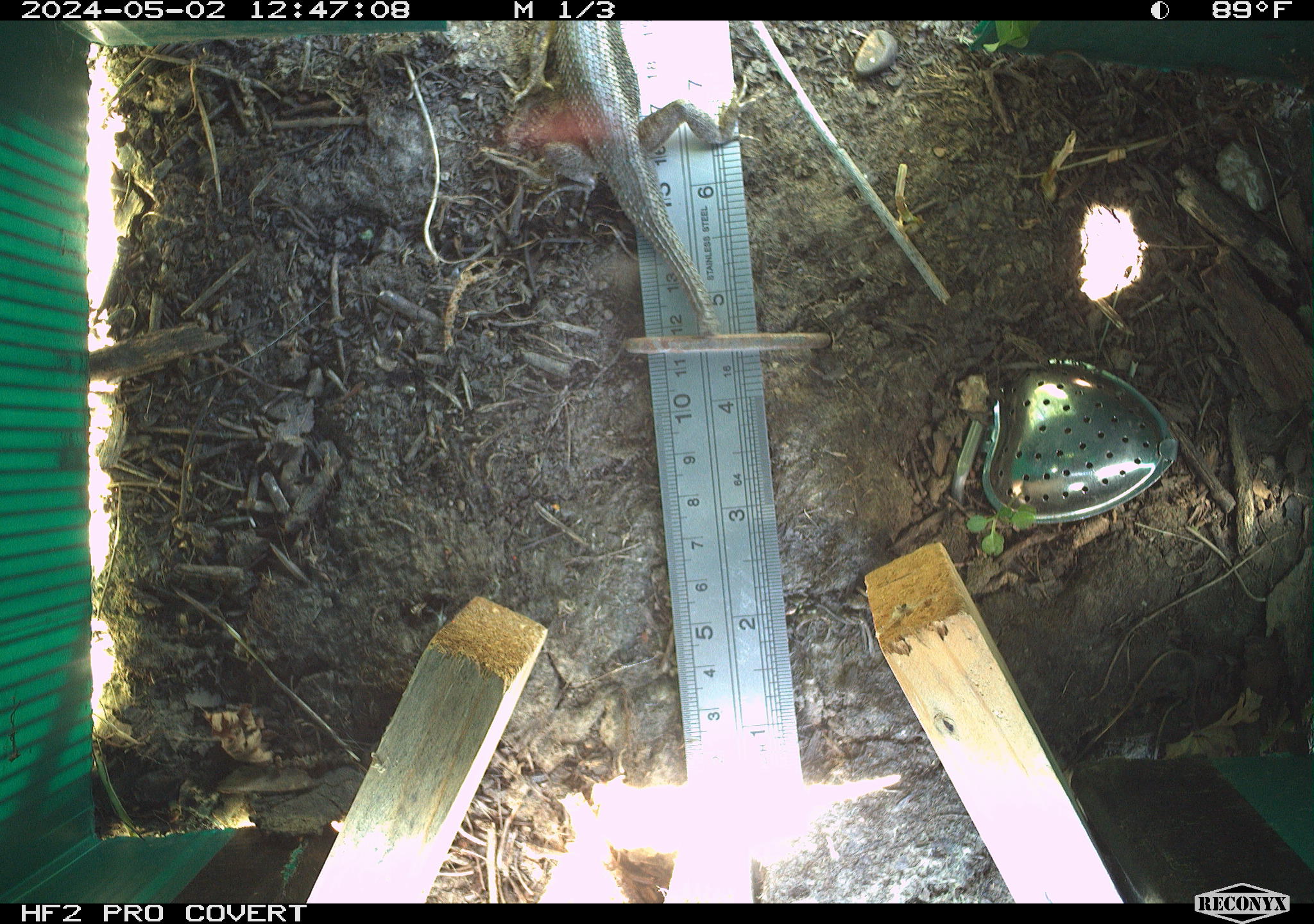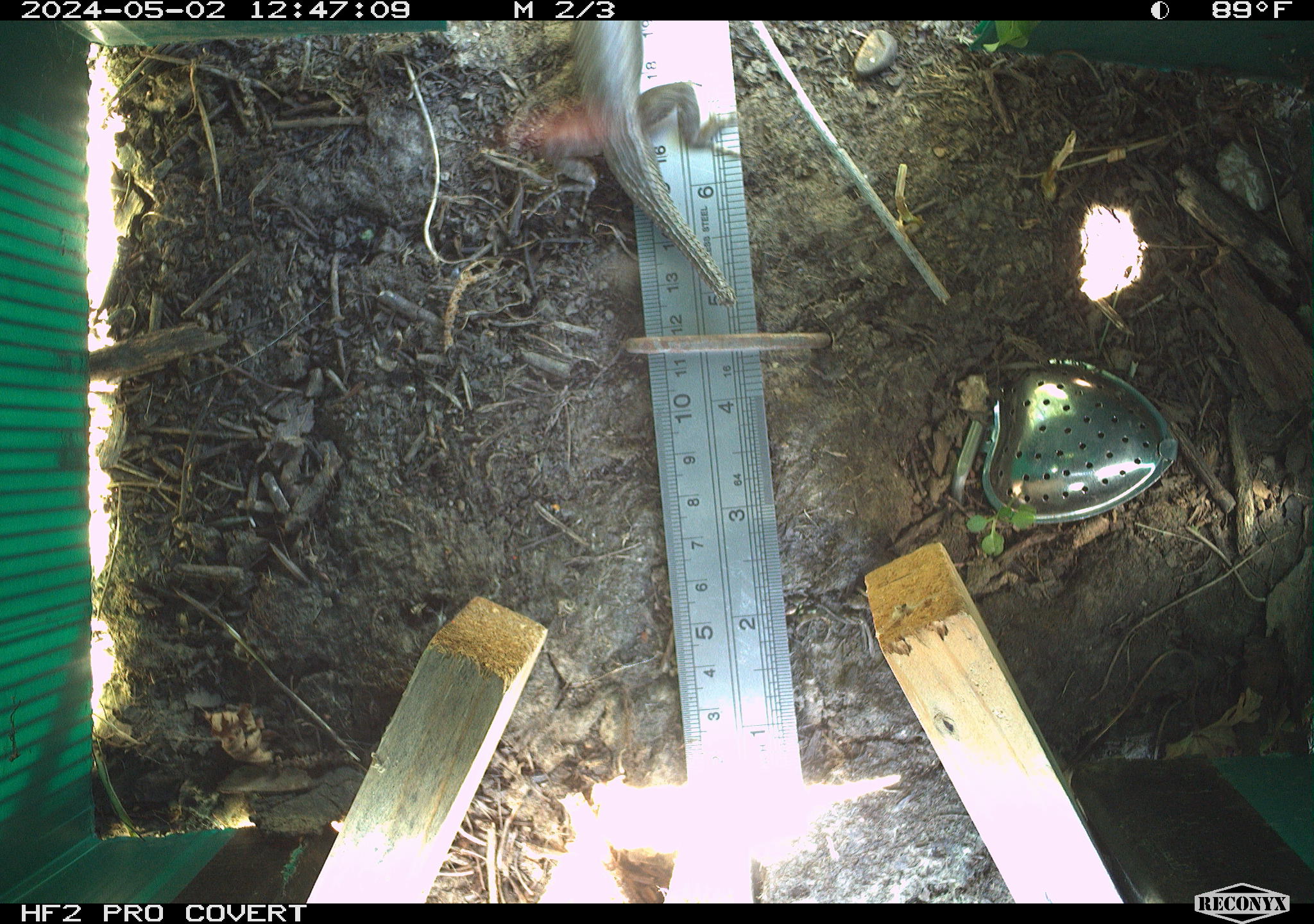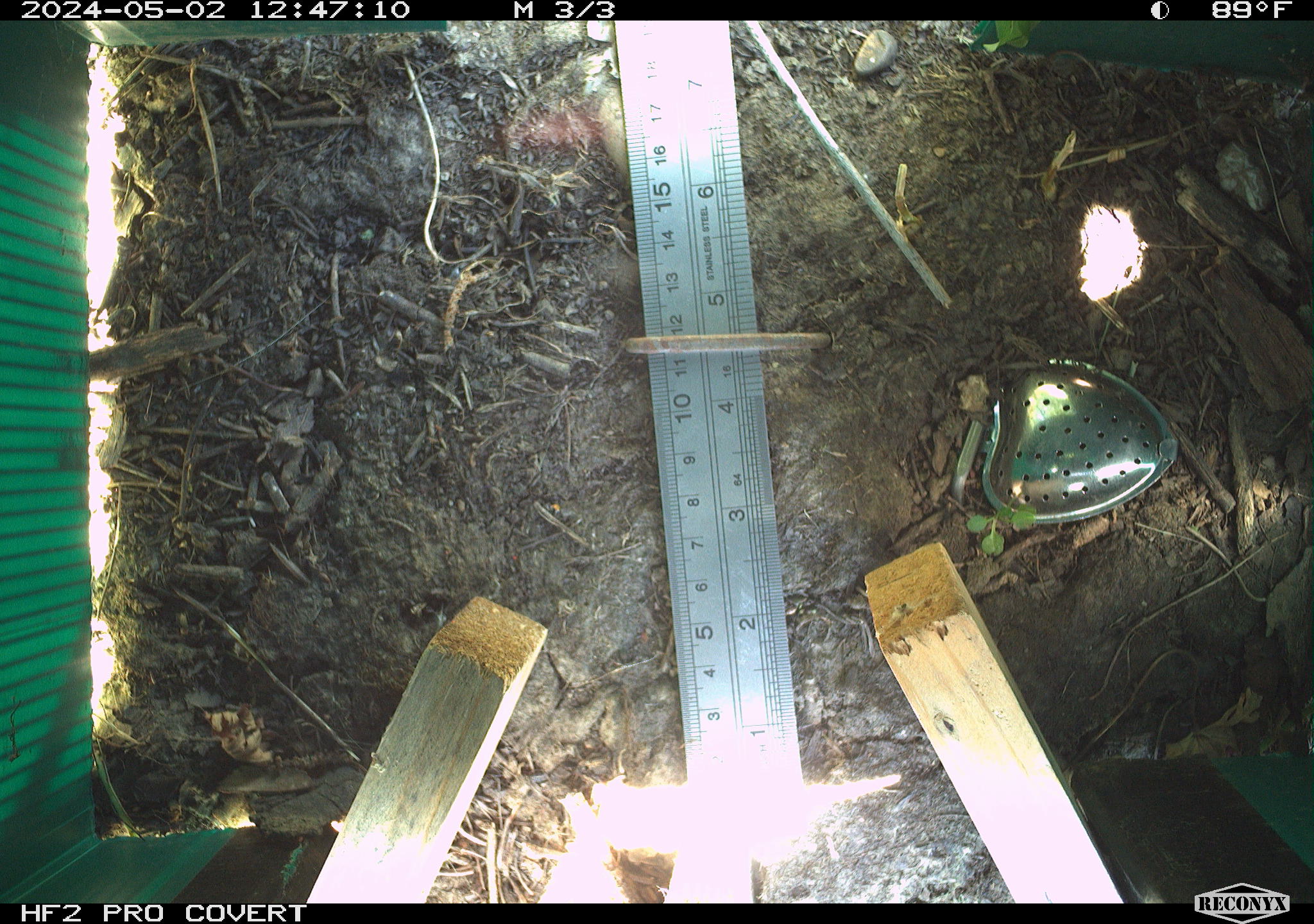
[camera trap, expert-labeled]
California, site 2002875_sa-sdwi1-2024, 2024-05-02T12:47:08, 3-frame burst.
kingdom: Animalia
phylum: Chordata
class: Reptilia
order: Squamata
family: Phrynosomatidae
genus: Sceloporus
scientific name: Sceloporus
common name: spiny lizards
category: sceloporus species